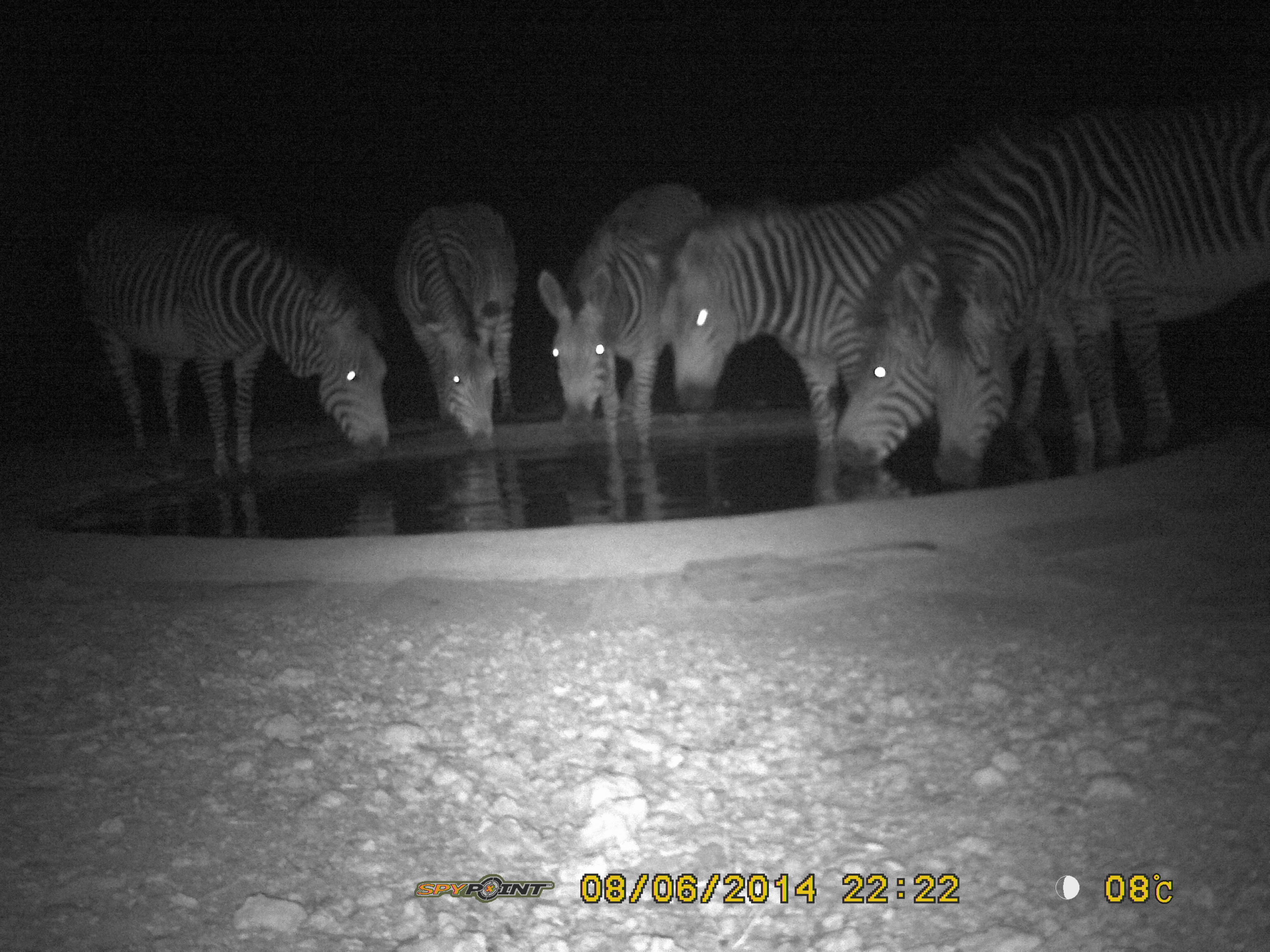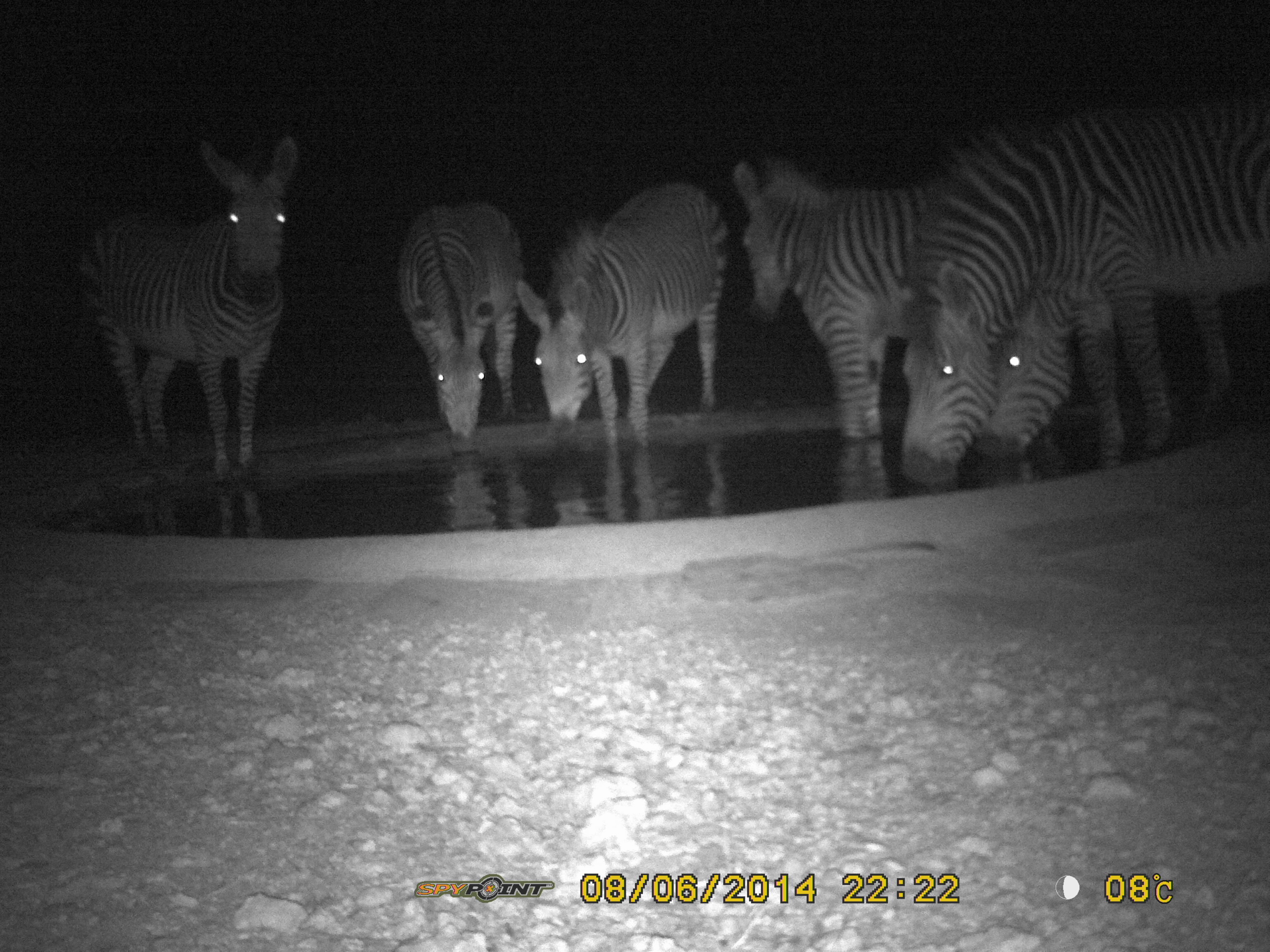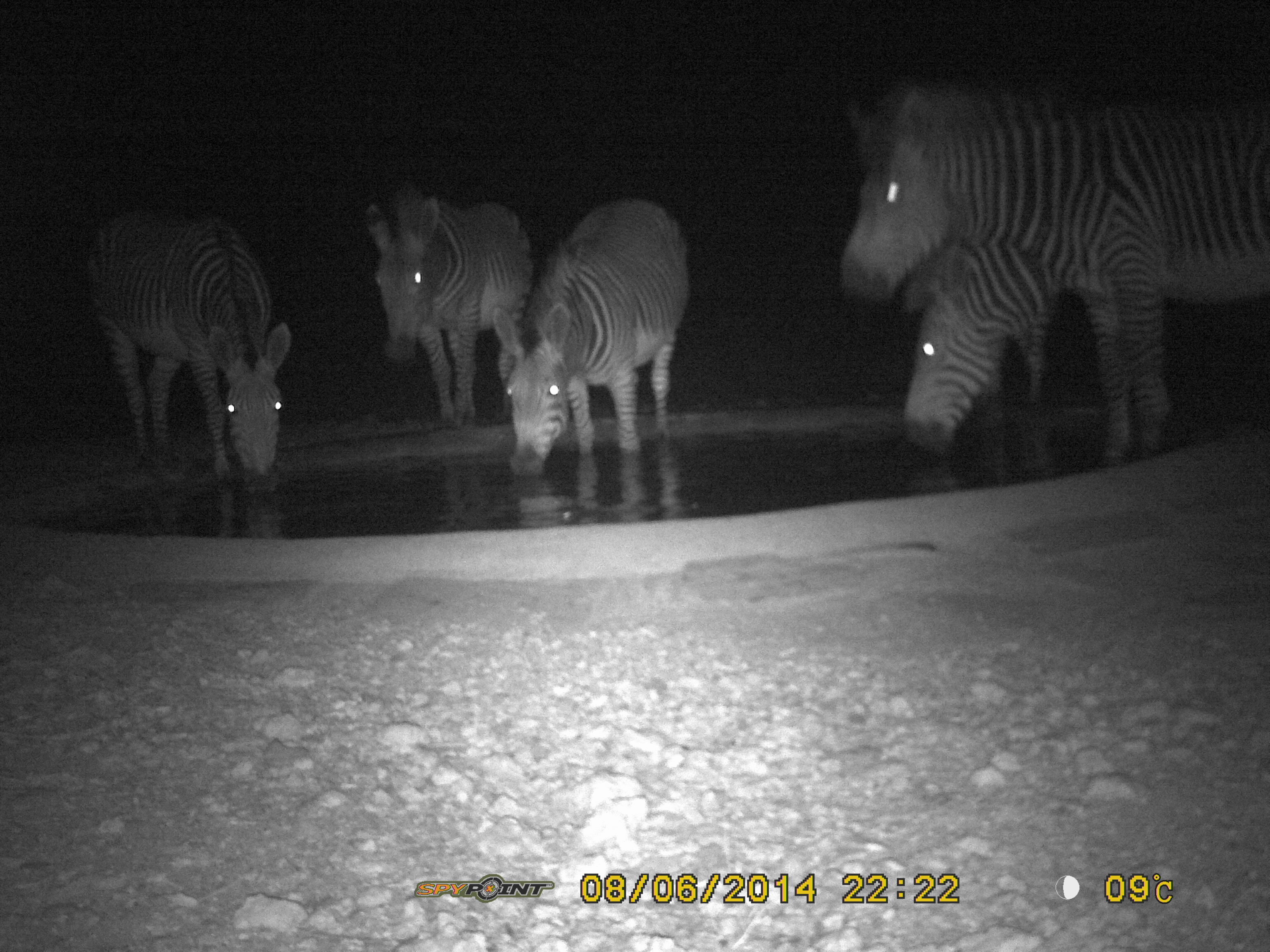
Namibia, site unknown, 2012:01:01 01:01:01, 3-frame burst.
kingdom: Animalia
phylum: Chordata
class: Mammalia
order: Perissodactyla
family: Equidae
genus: Equus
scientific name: Equus zebra hartmannae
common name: hartmann's mountain zebra